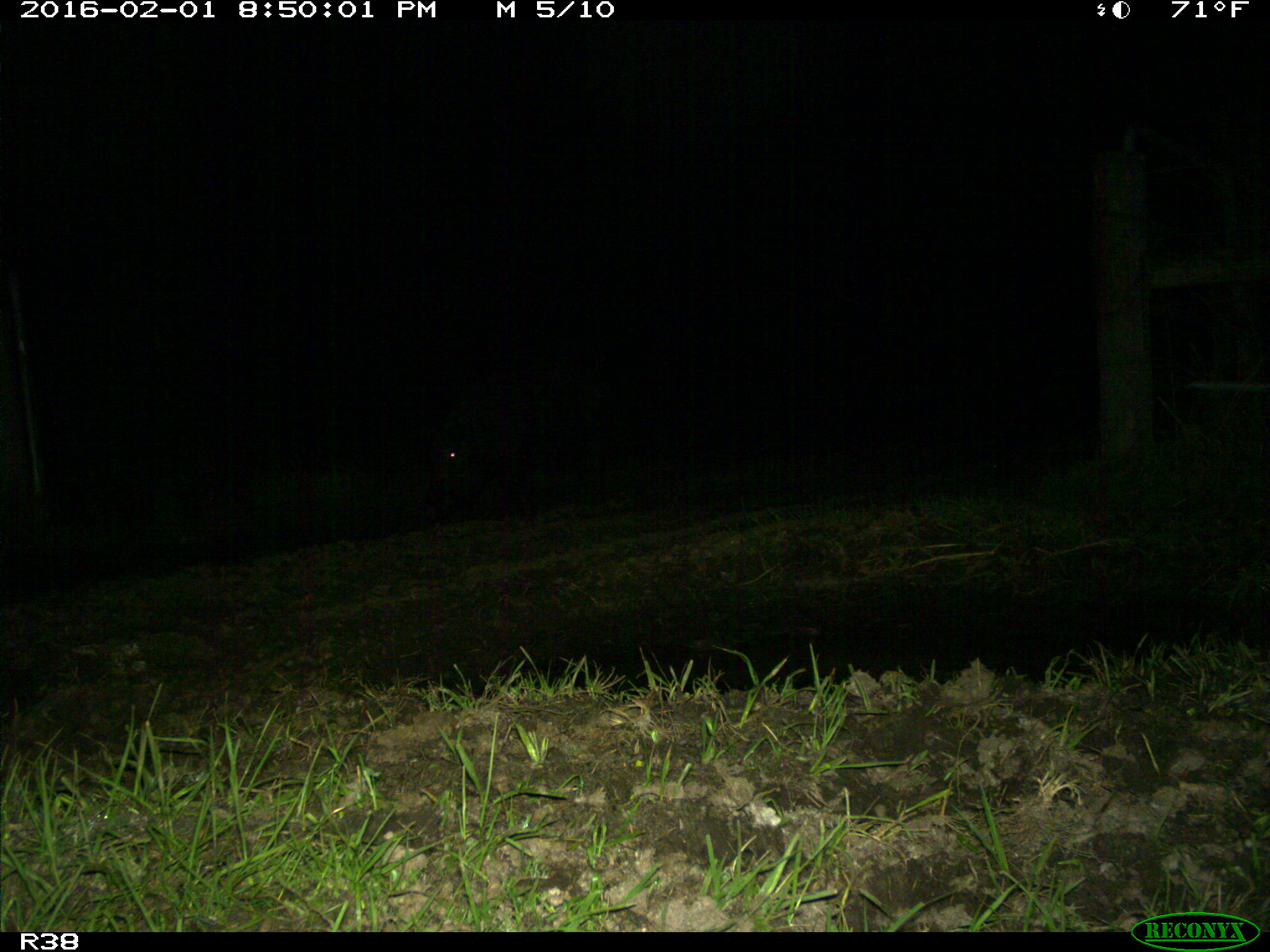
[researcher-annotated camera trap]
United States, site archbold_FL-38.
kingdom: Animalia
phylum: Chordata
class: Mammalia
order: Artiodactyla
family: Suidae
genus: Sus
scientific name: Sus scrofa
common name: wild boar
Sus scrofa (wild boar).